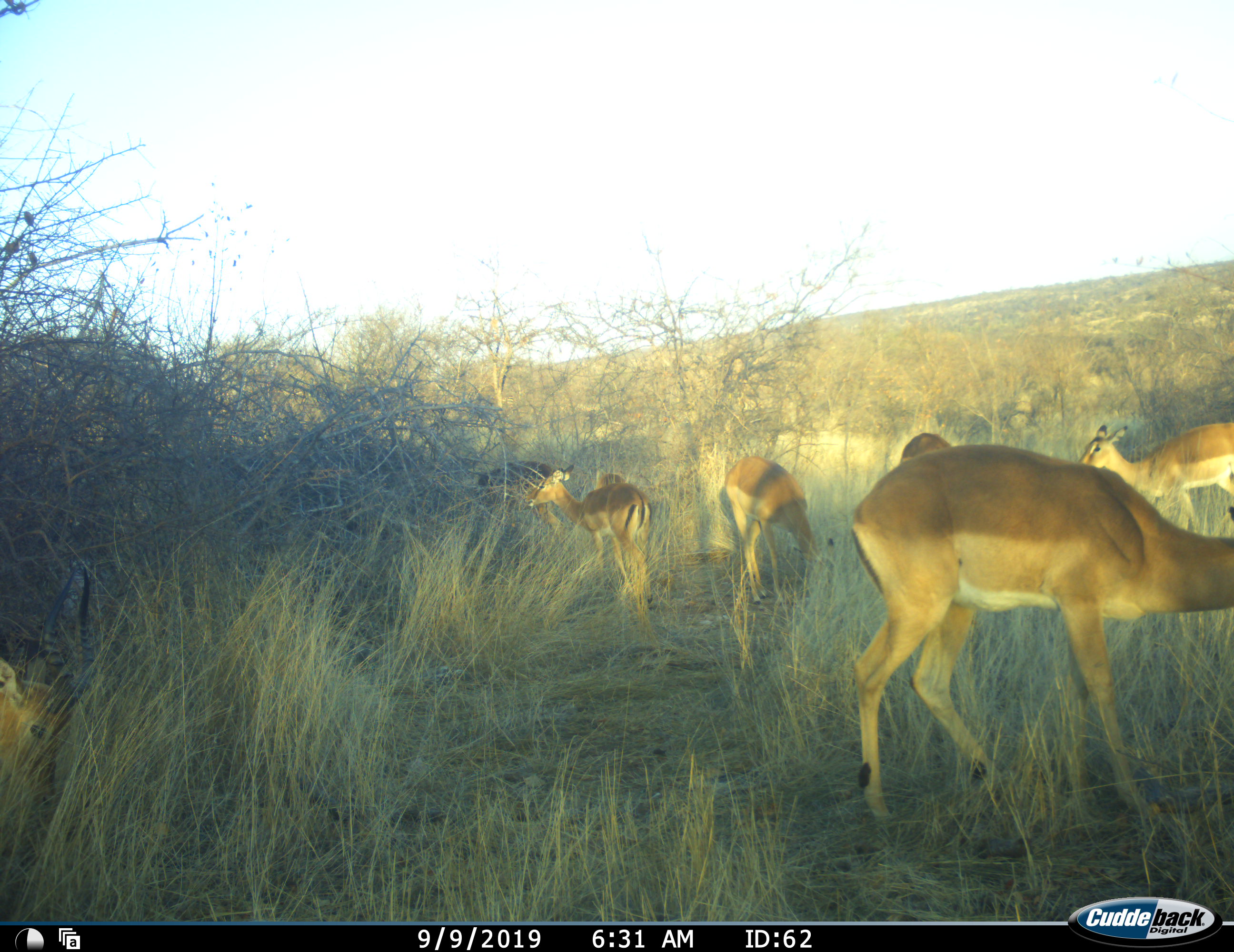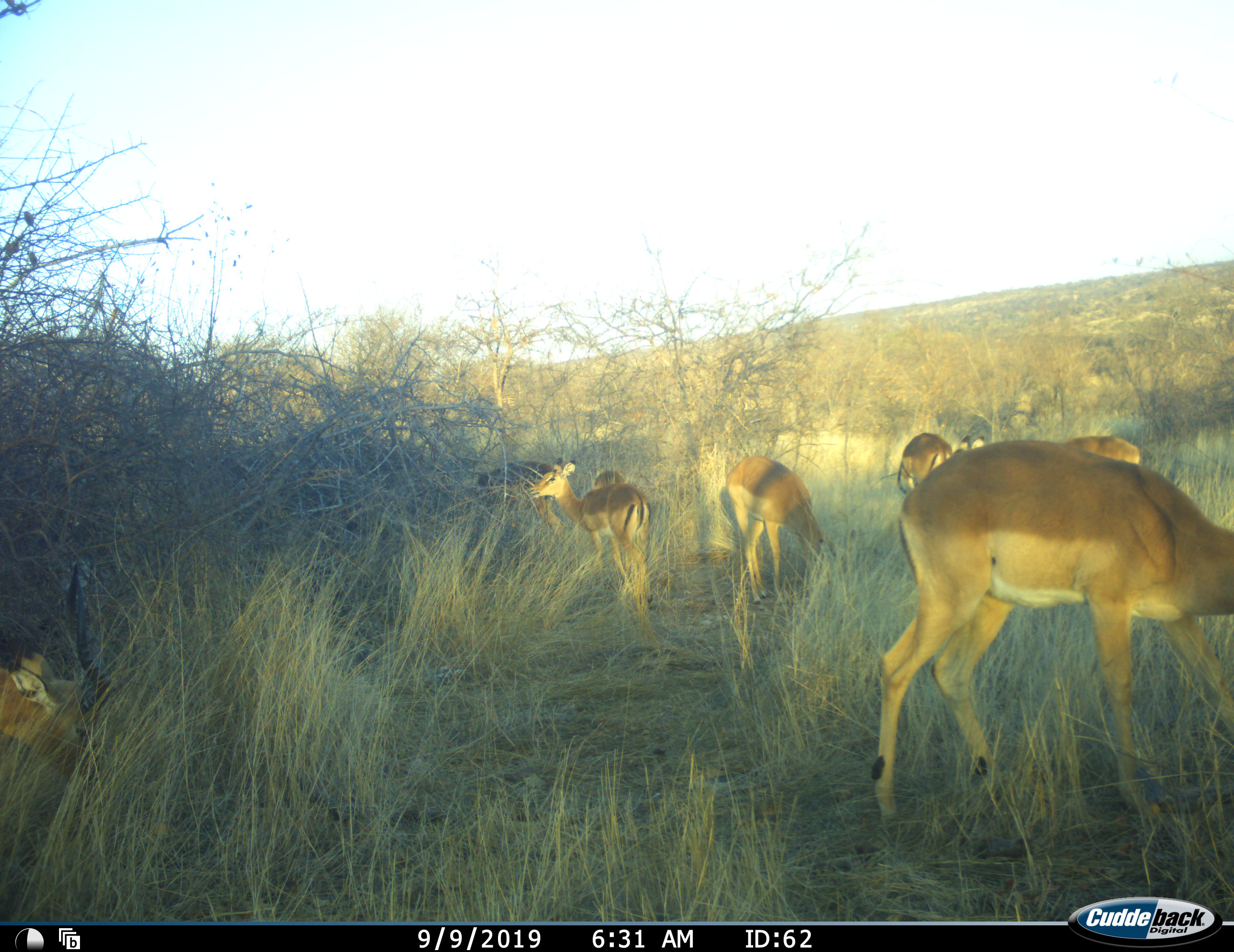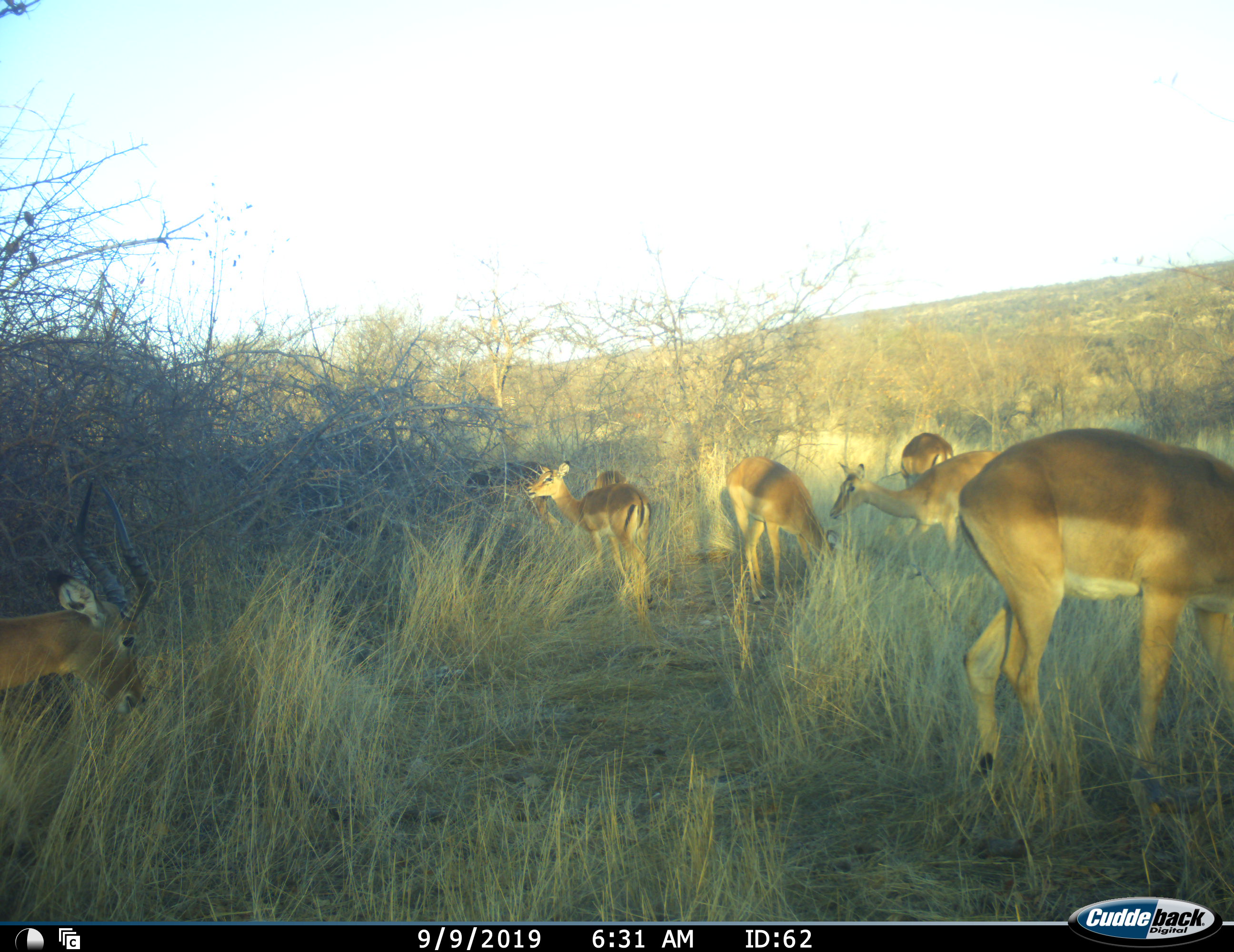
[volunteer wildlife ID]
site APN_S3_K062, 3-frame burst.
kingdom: Animalia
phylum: Chordata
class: Mammalia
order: Artiodactyla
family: Bovidae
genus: Aepyceros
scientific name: Aepyceros melampus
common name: impala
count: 8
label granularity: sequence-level